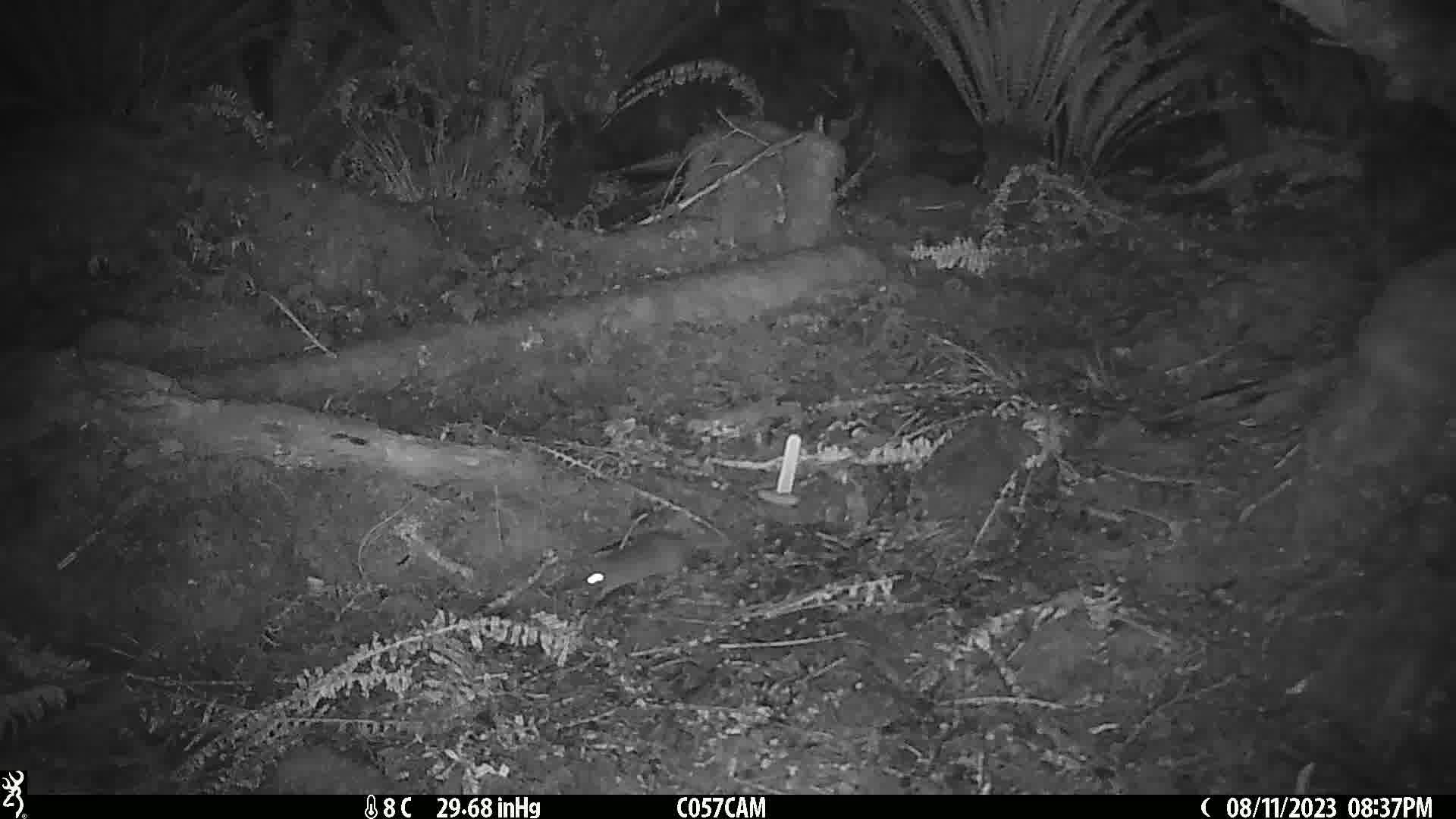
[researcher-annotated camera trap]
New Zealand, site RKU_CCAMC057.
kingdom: Animalia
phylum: Chordata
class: Mammalia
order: Rodentia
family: Muridae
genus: Rattus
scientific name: Rattus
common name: rat